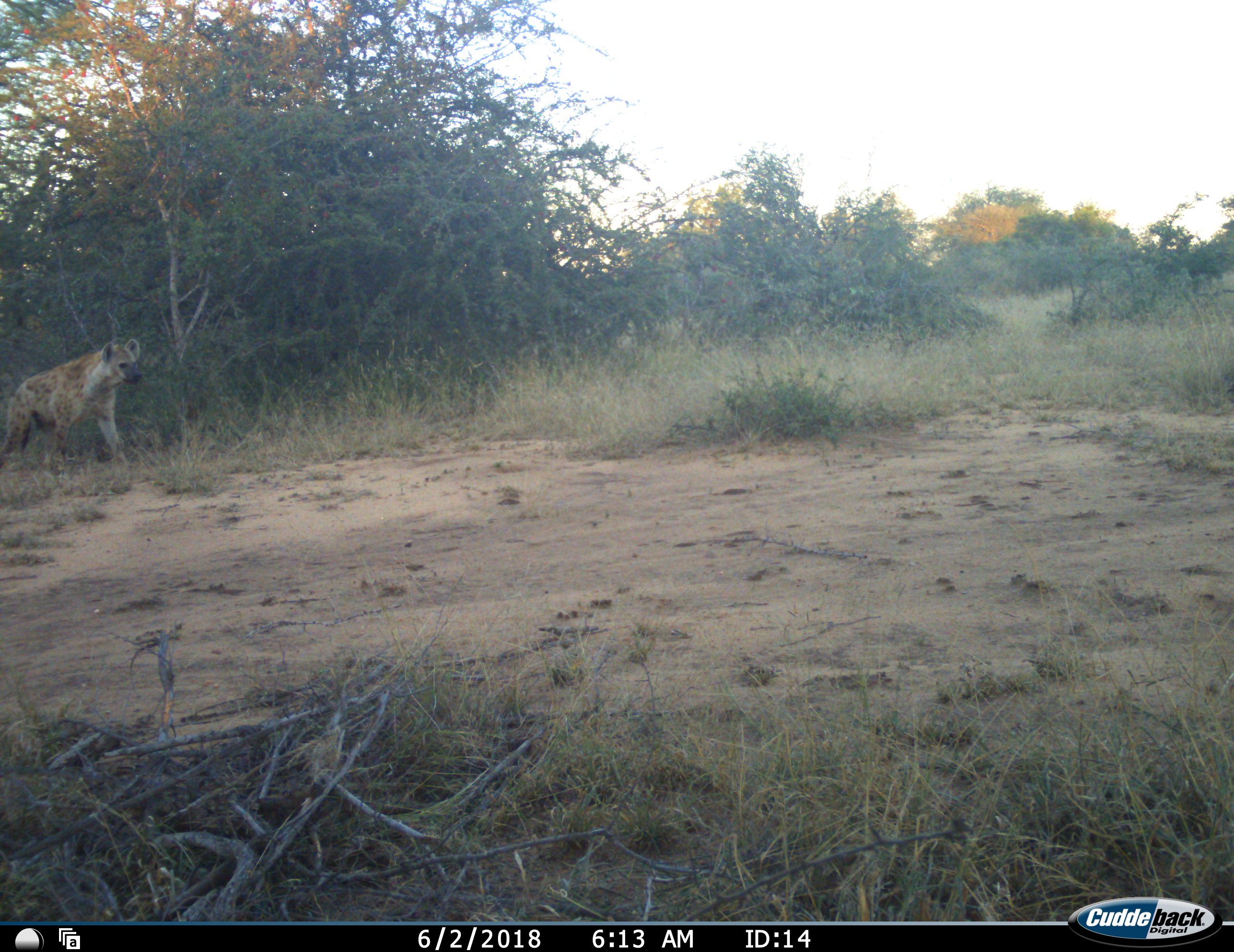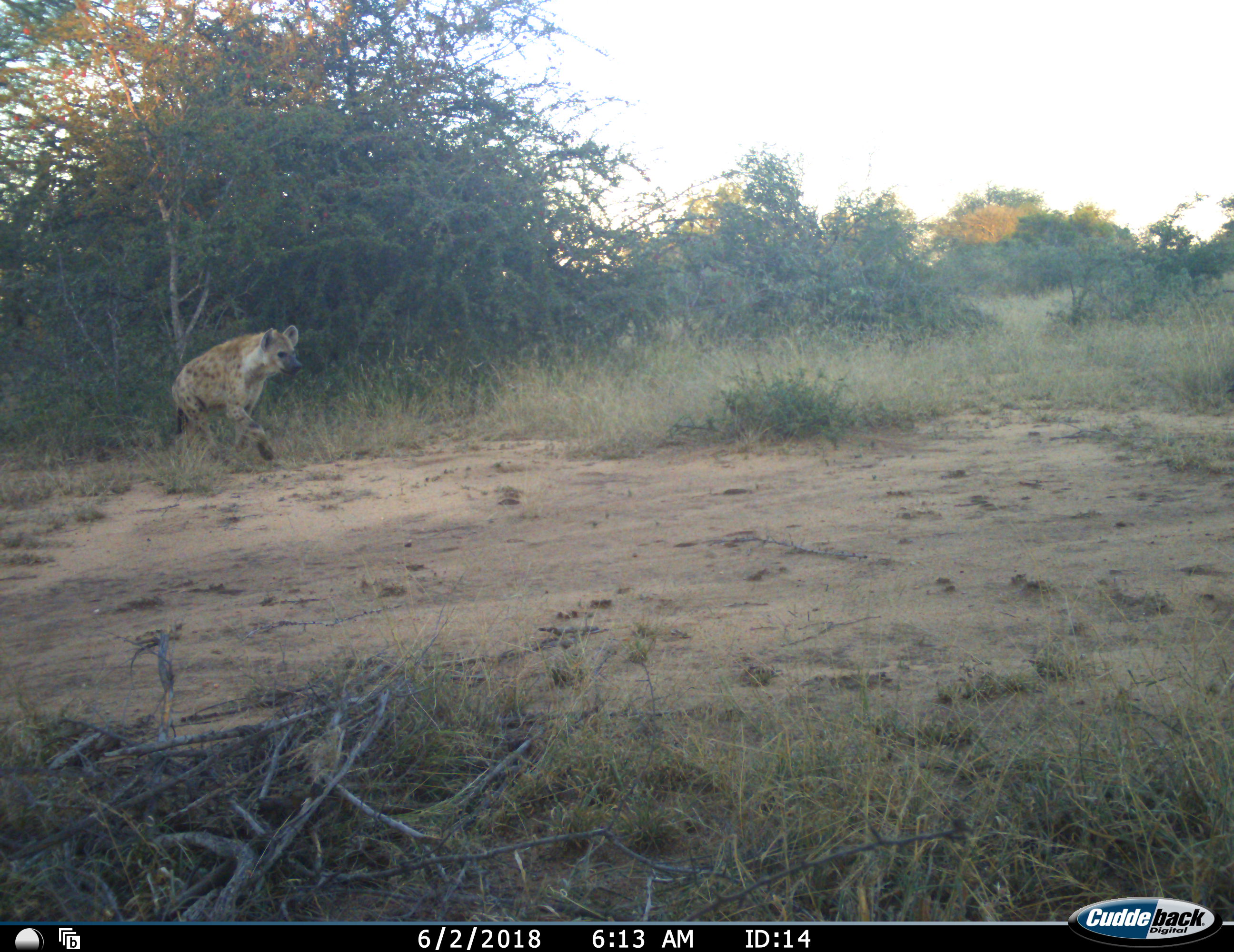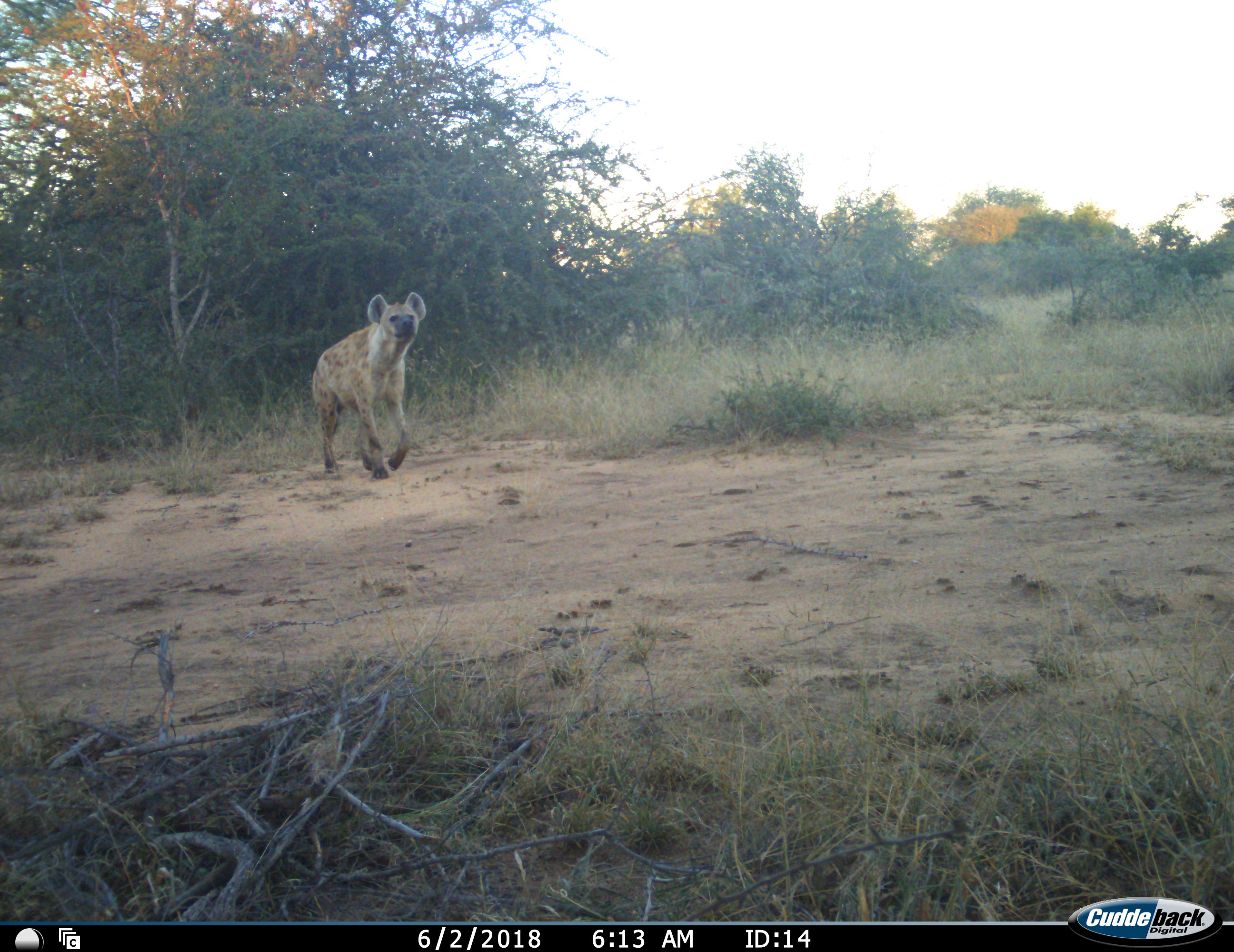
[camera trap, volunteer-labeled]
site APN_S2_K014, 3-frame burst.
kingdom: Animalia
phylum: Chordata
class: Mammalia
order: Carnivora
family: Hyaenidae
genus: Crocuta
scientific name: Crocuta crocuta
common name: spotted hyena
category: hyenaspotted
Hyenaspotted (spotted hyena) (Crocuta crocuta), count 1. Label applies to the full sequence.